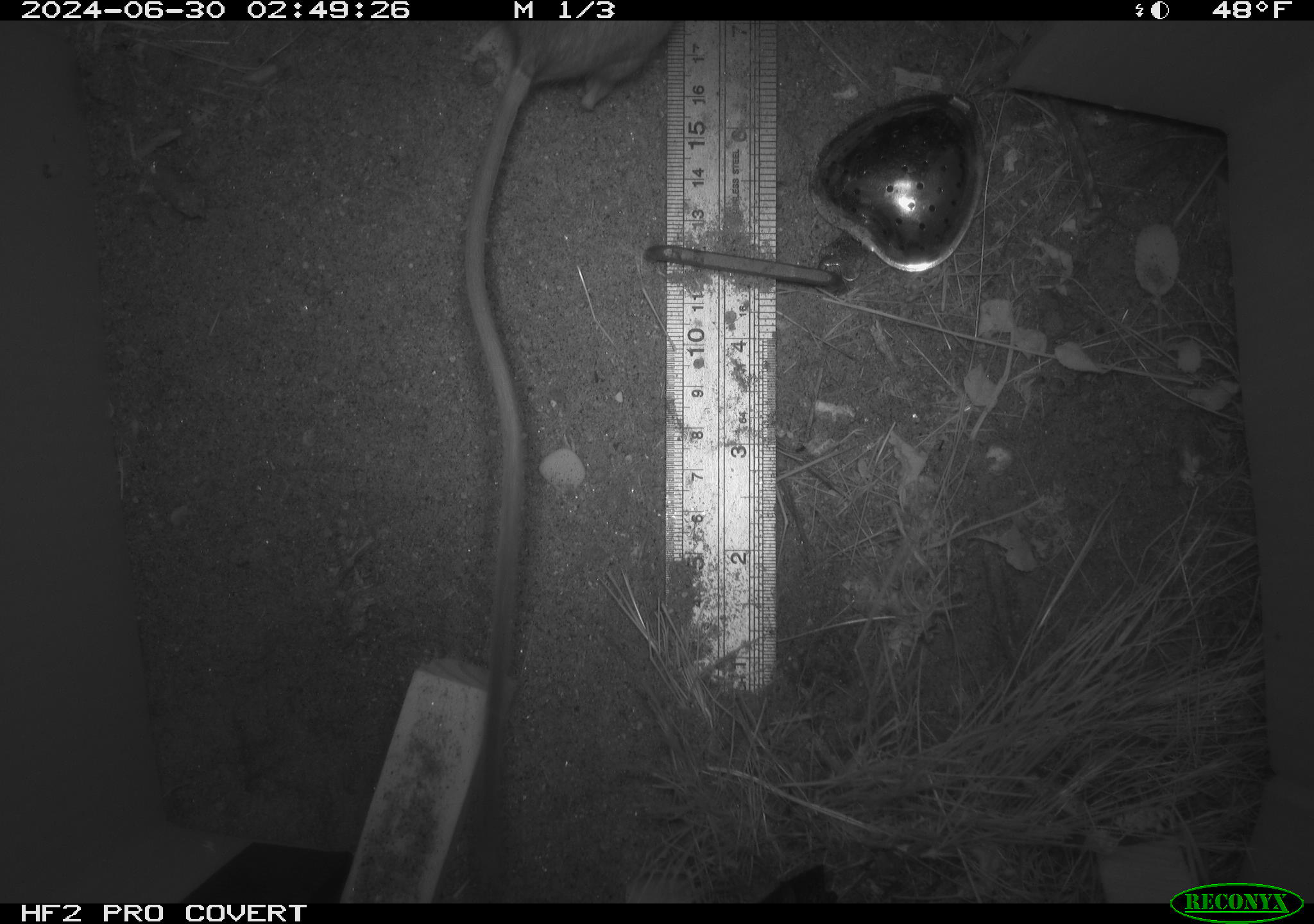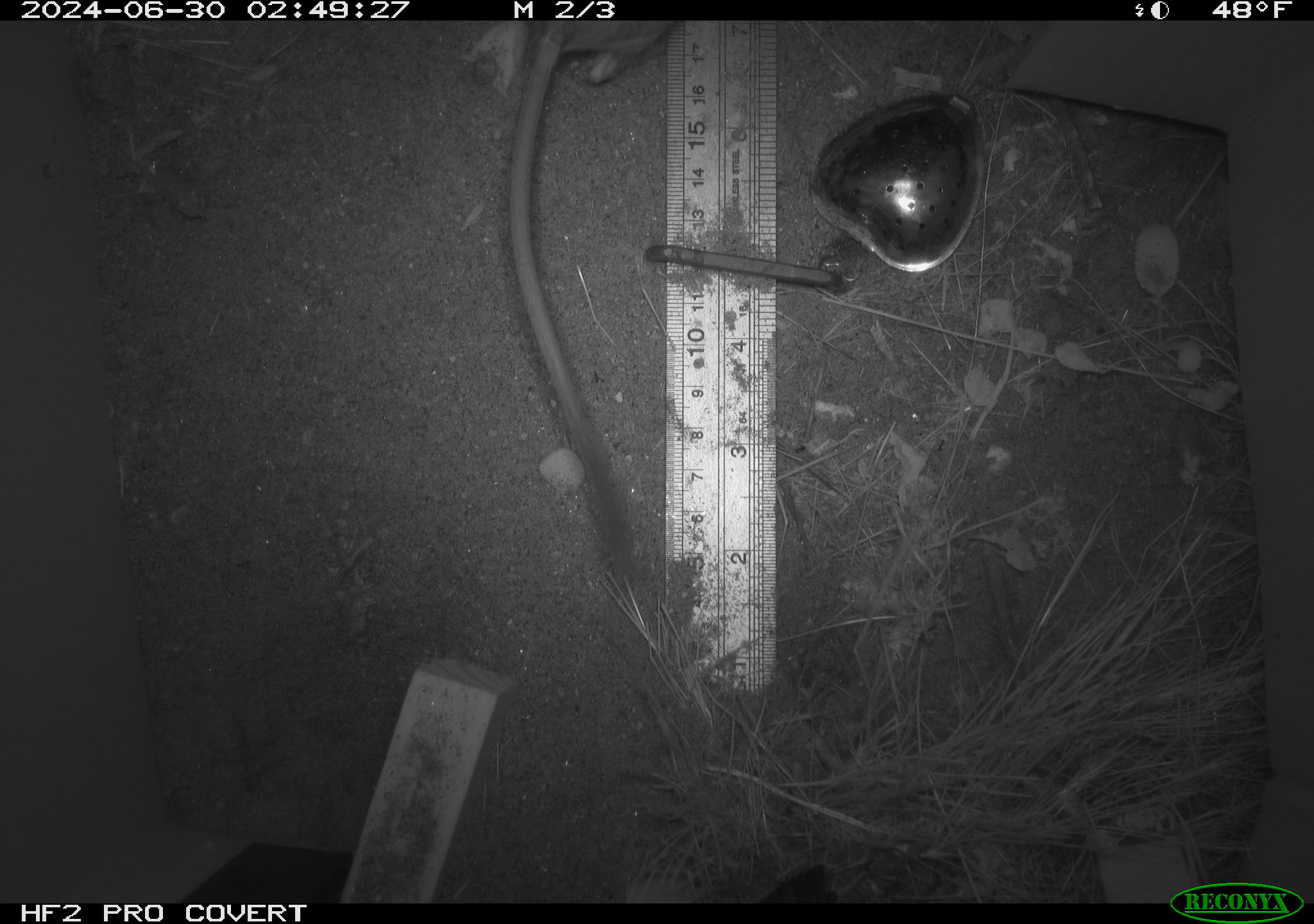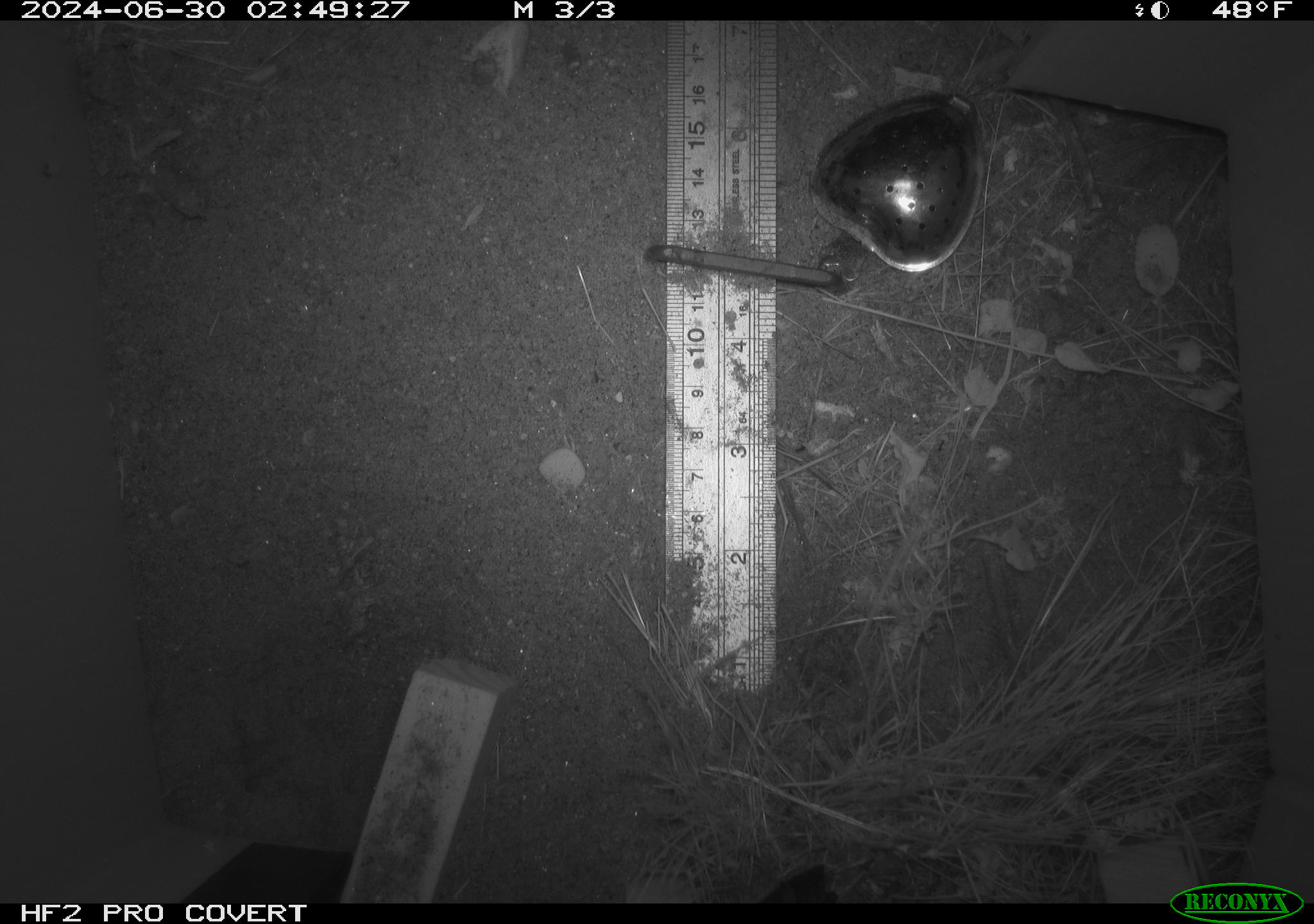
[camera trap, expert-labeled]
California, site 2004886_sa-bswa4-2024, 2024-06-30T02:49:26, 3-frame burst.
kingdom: Animalia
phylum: Chordata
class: Mammalia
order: Rodentia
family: Heteromyidae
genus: Dipodomys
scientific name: Dipodomys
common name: kangaroo rats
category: dipodomys species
Dipodomys species (kangaroo rats) (Dipodomys).